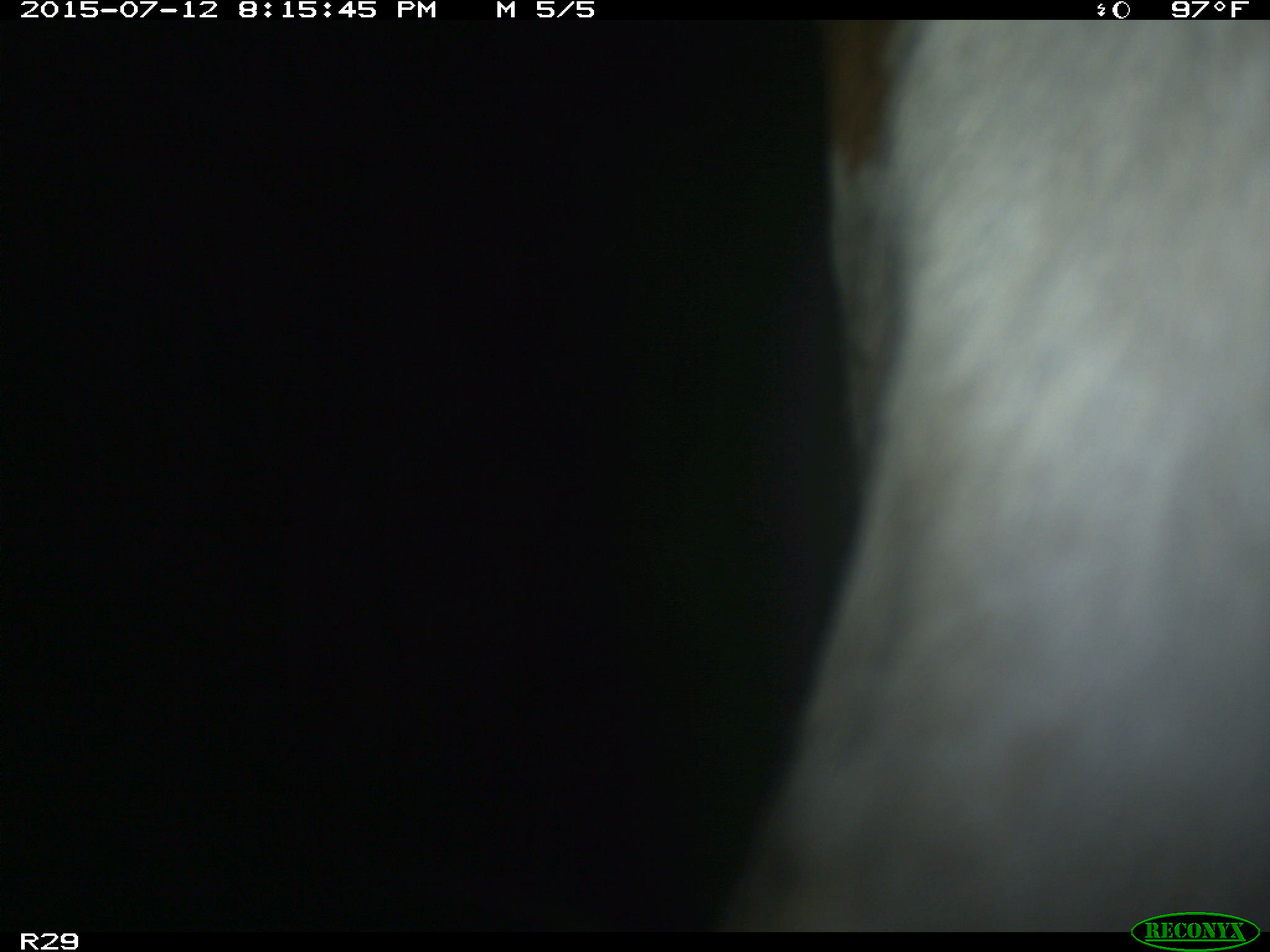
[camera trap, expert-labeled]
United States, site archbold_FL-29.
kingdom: Animalia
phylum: Chordata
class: Mammalia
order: Artiodactyla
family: Bovidae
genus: Bos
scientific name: Bos taurus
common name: domestic cow